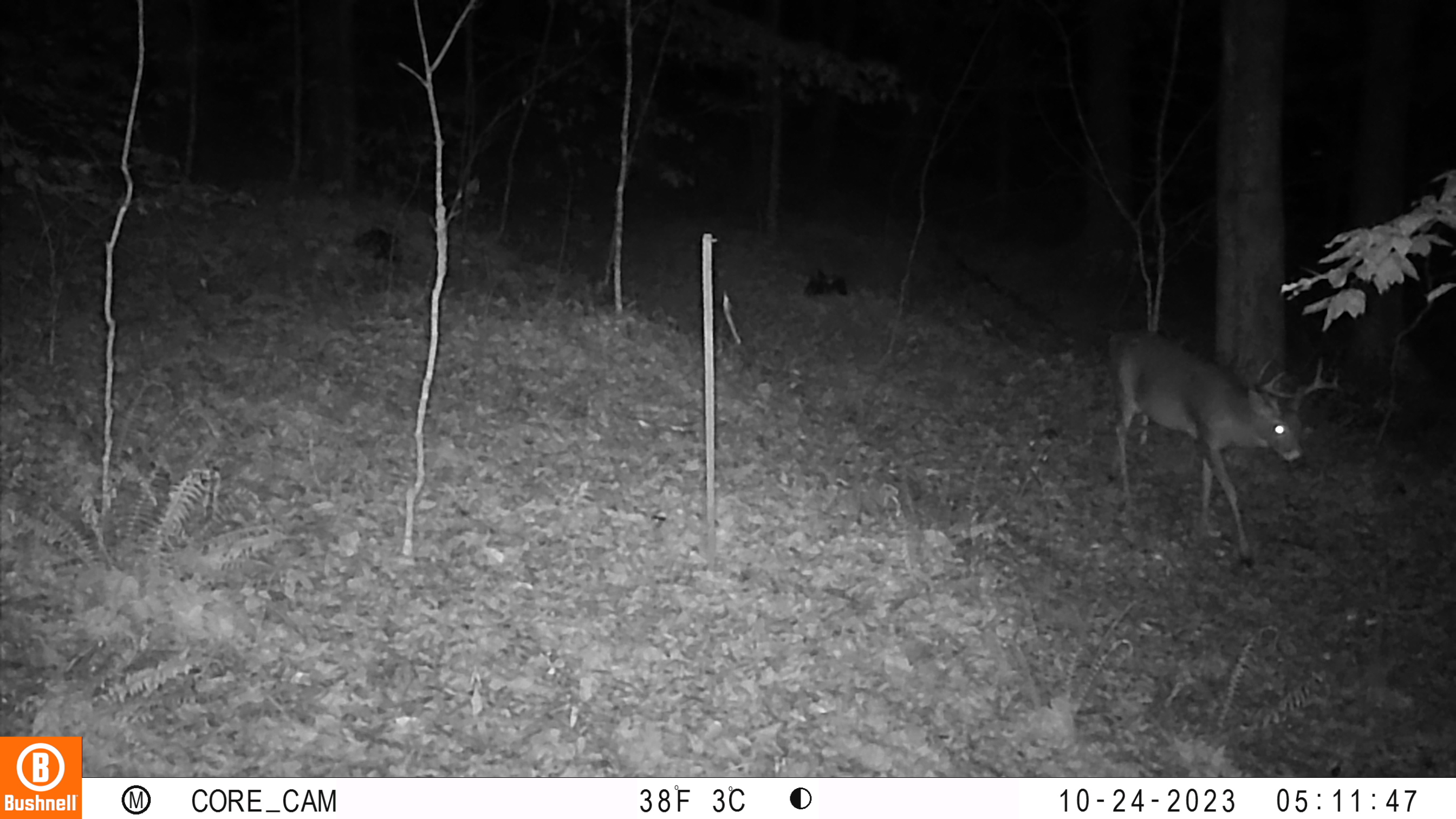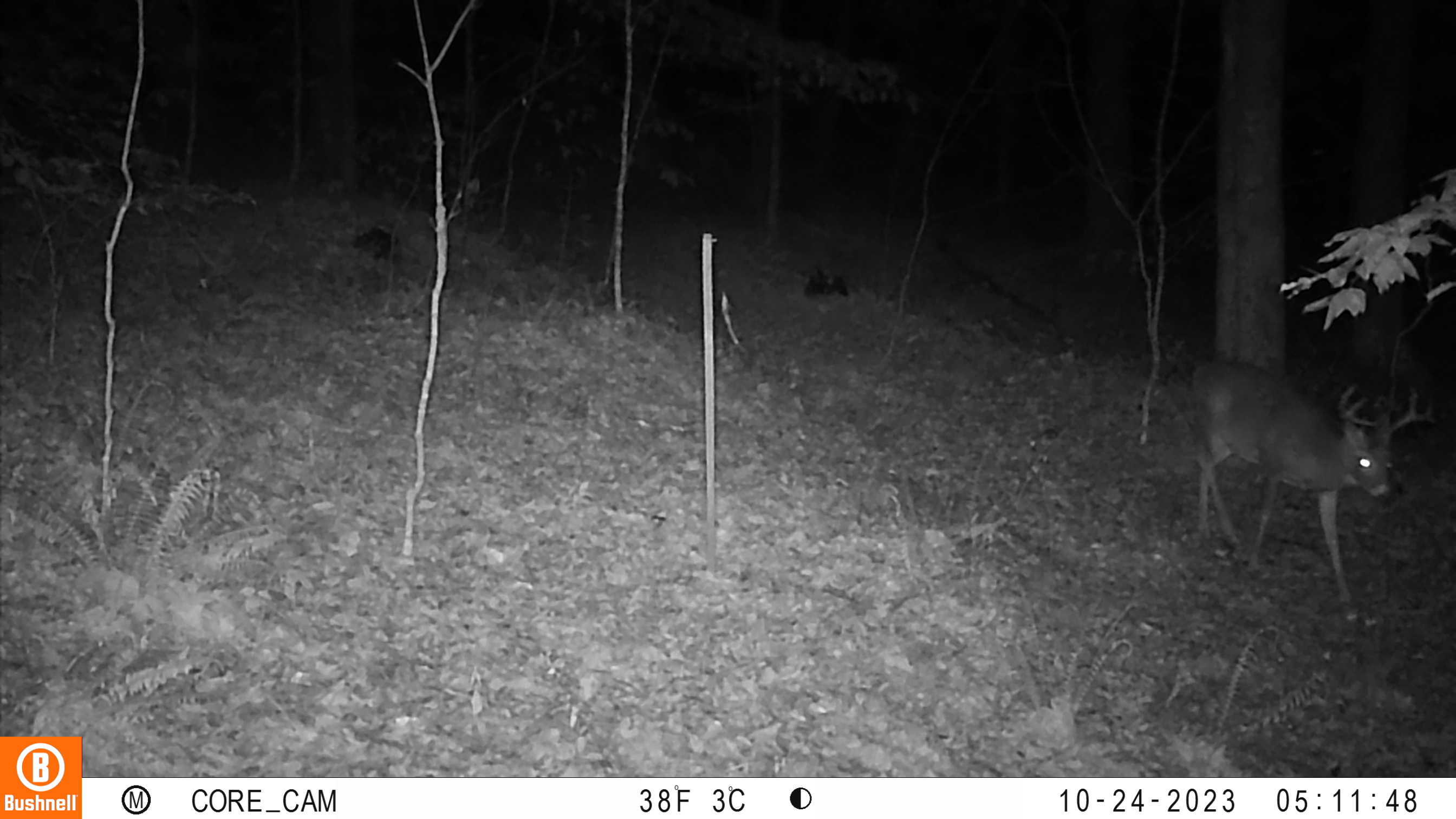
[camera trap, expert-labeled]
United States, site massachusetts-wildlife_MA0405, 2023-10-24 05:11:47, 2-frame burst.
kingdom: Animalia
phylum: Chordata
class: Mammalia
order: Artiodactyla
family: Cervidae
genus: Odocoileus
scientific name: Odocoileus virginianus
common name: white-tailed deer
White-tailed deer (Odocoileus virginianus).